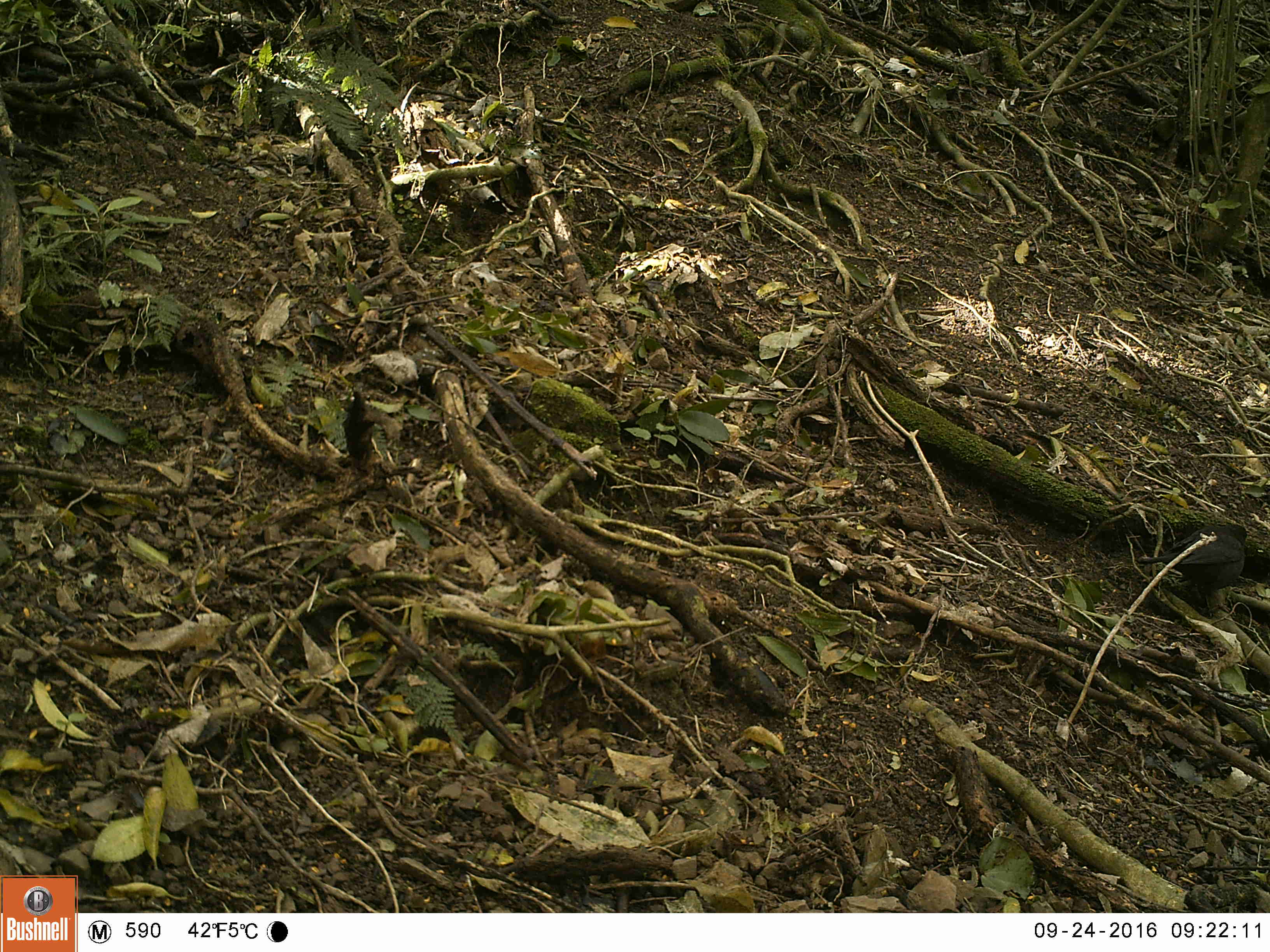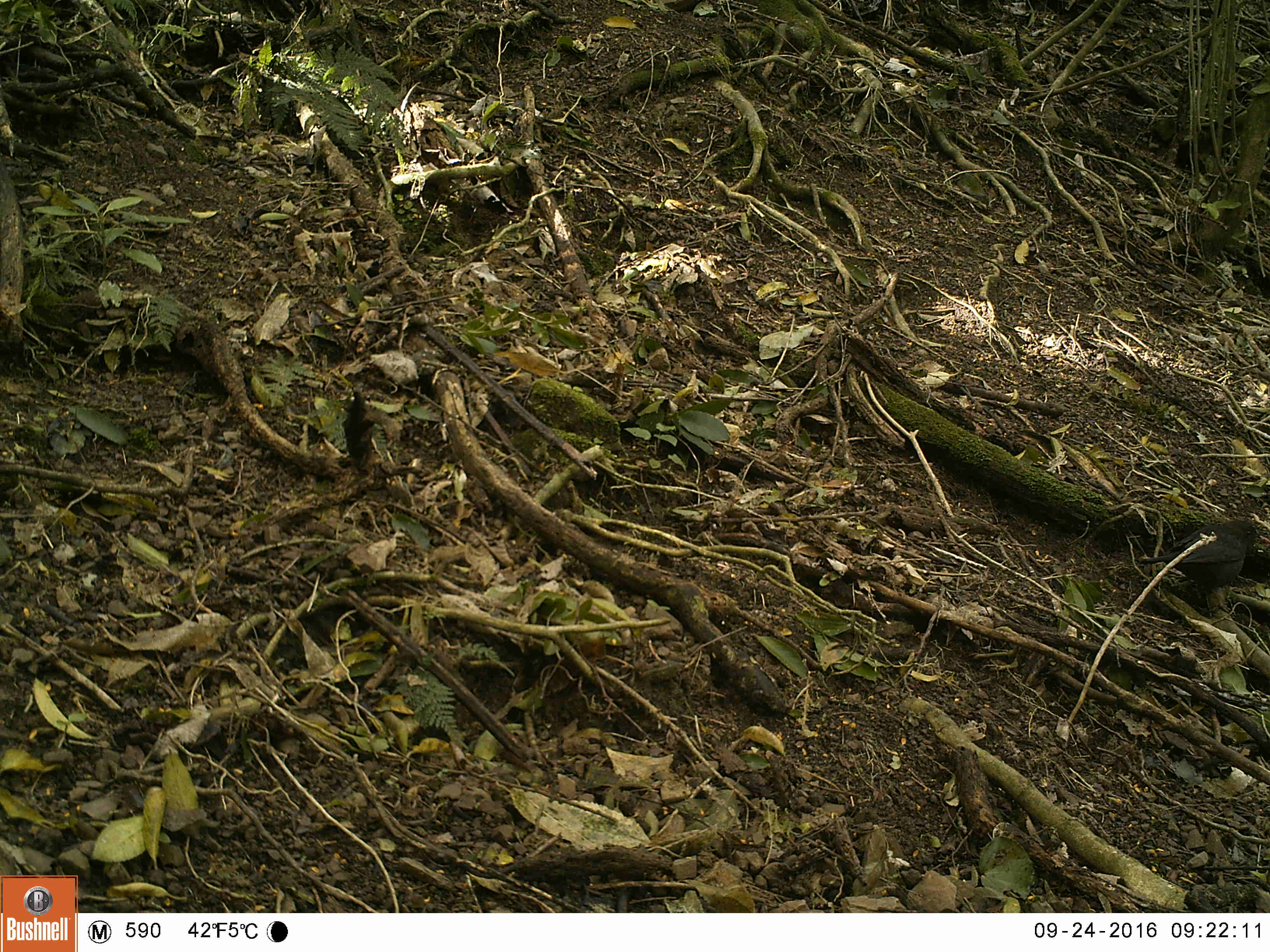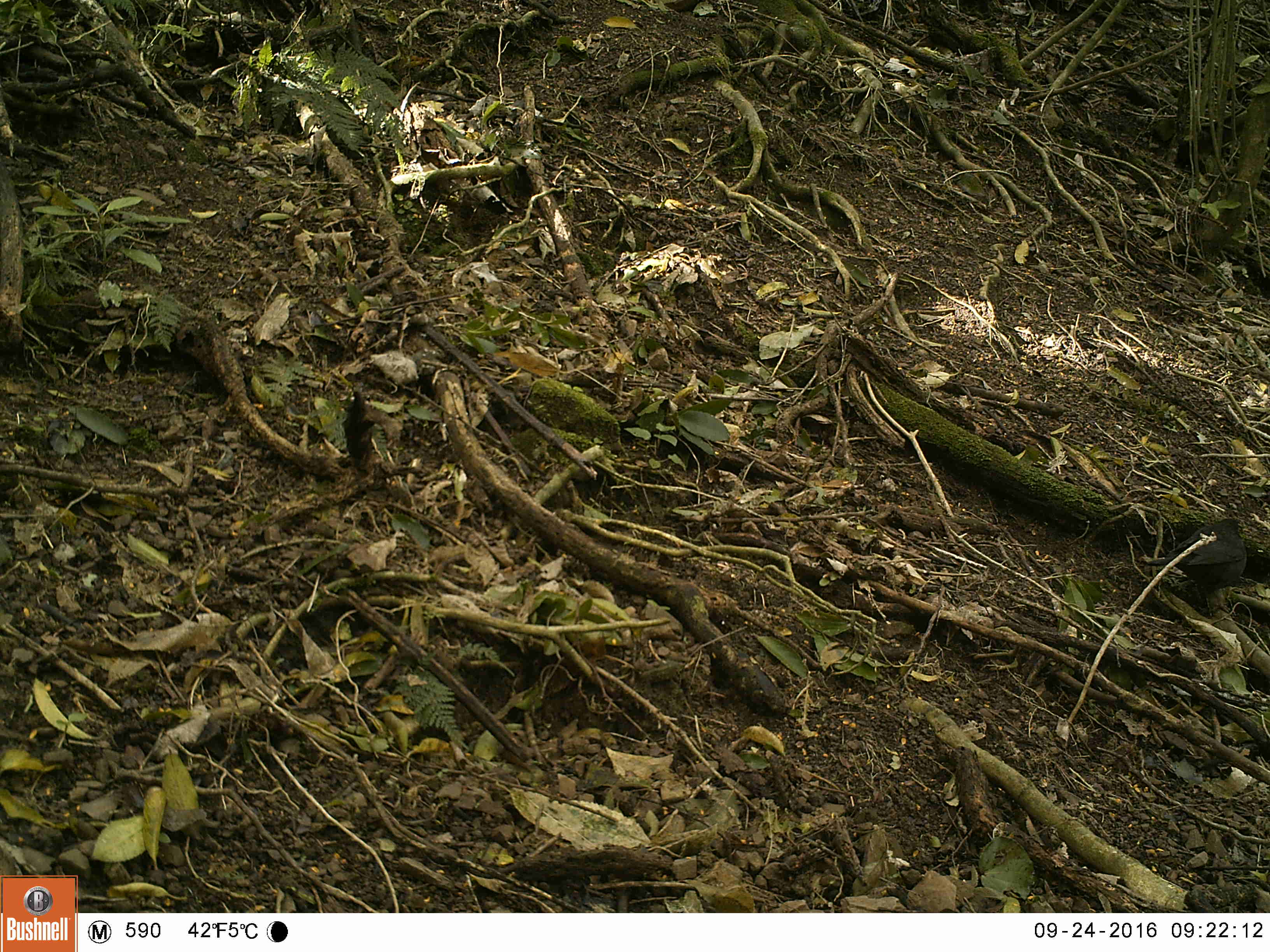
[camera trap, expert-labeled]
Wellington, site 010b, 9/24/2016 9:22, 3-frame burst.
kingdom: Animalia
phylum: Chordata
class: Aves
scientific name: Aves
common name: bird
Bird (Aves).